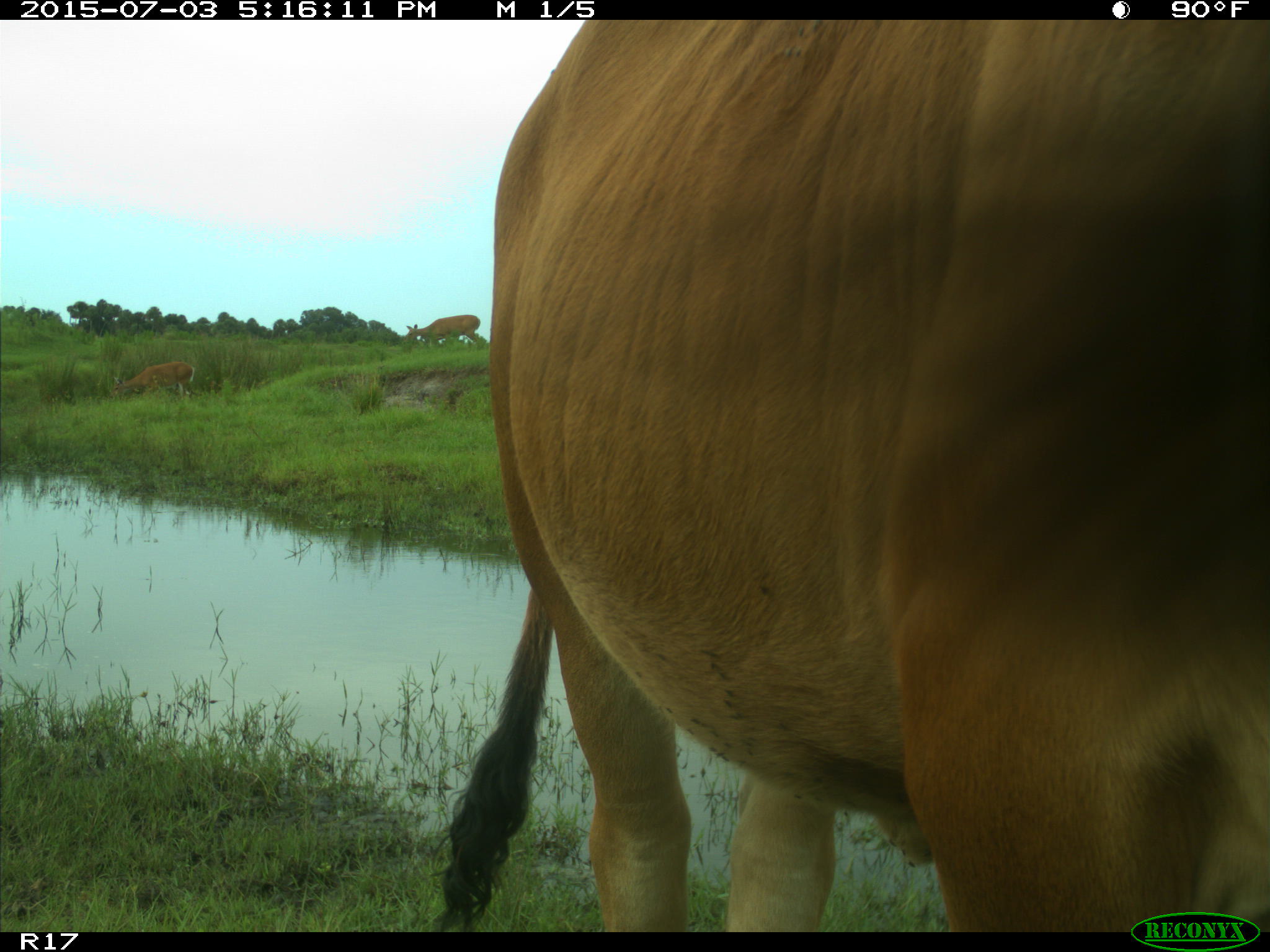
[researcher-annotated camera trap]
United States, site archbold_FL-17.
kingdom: Animalia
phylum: Chordata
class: Mammalia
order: Artiodactyla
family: Bovidae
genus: Bos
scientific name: Bos taurus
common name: domestic cow